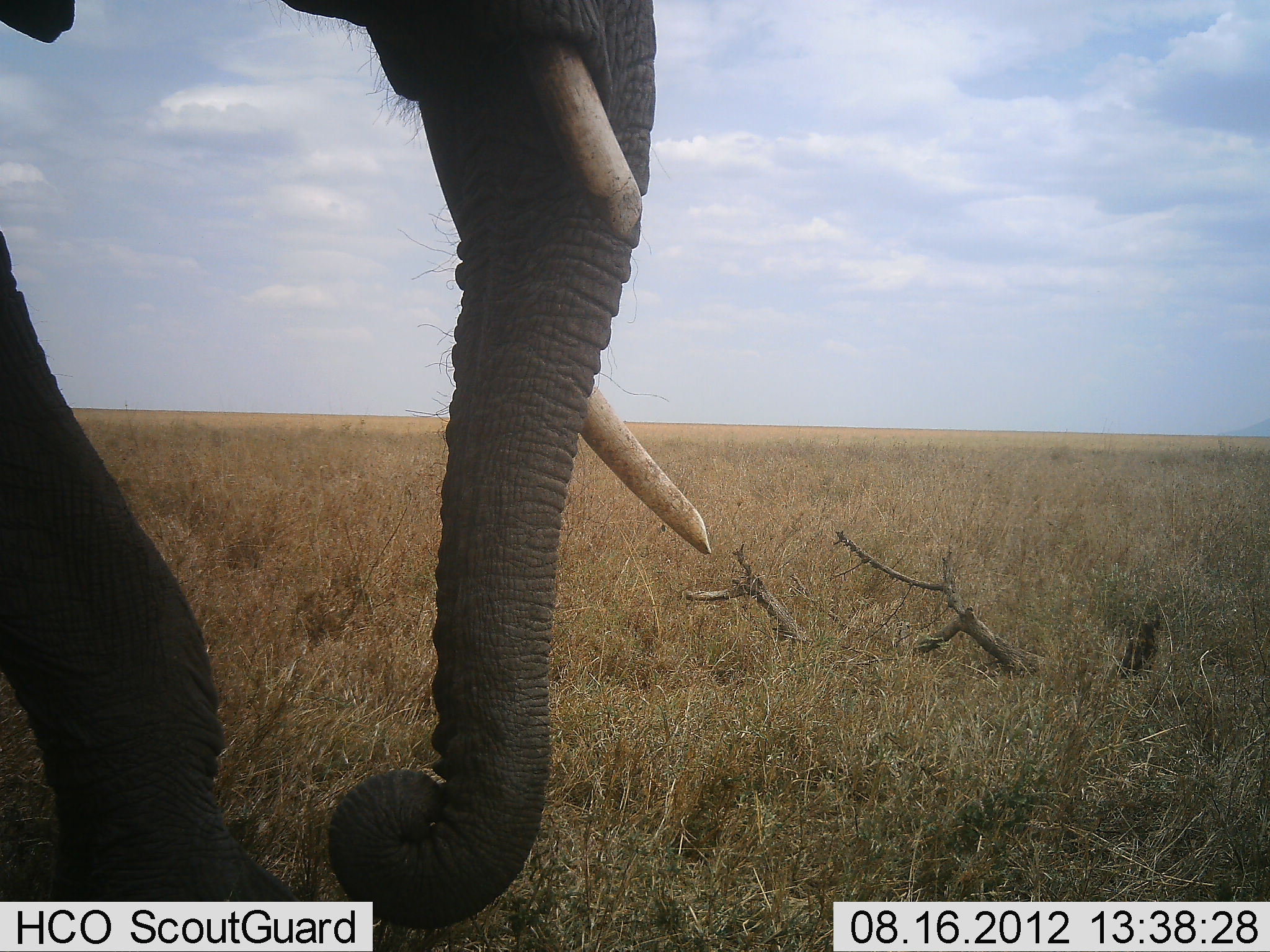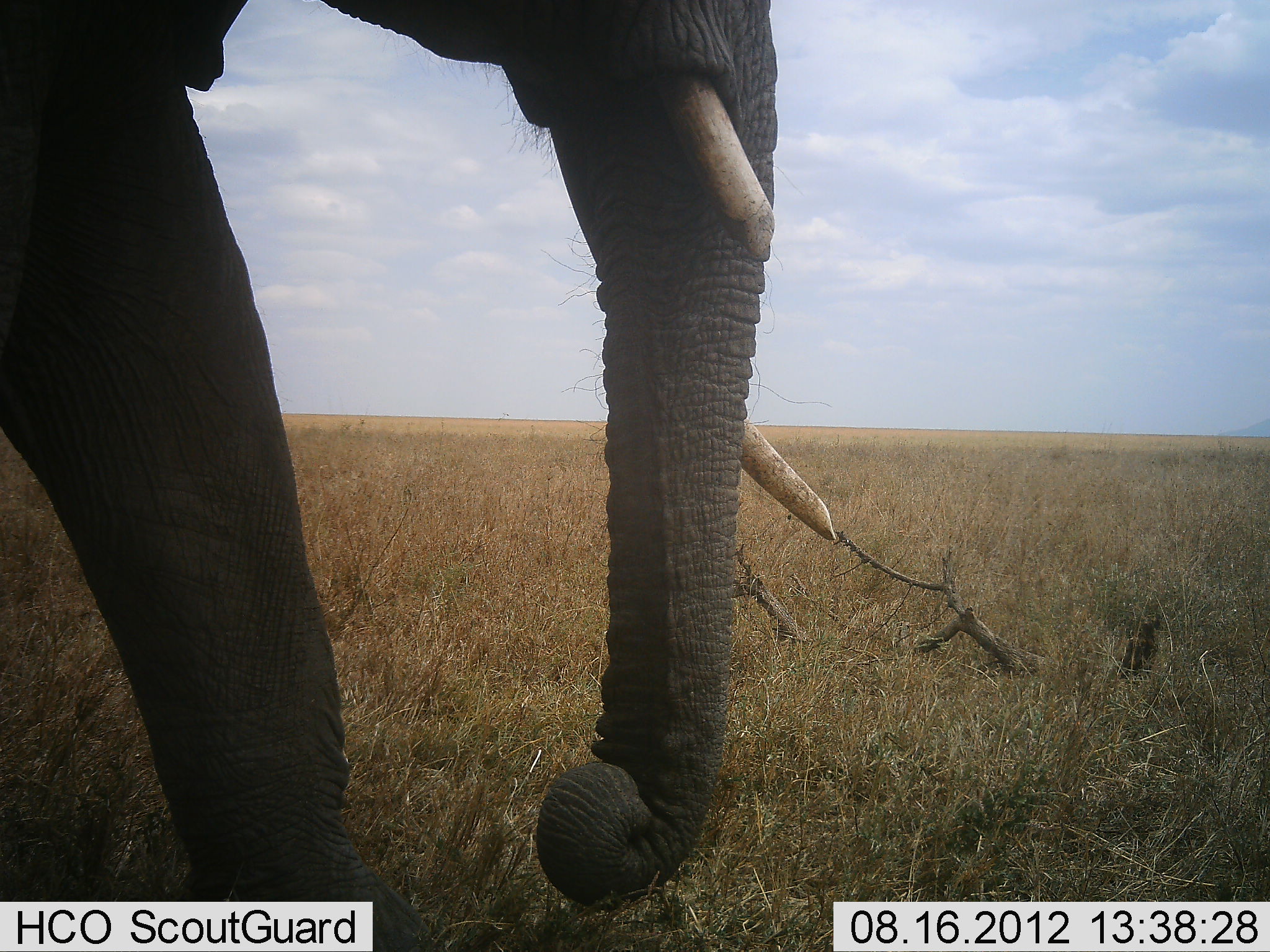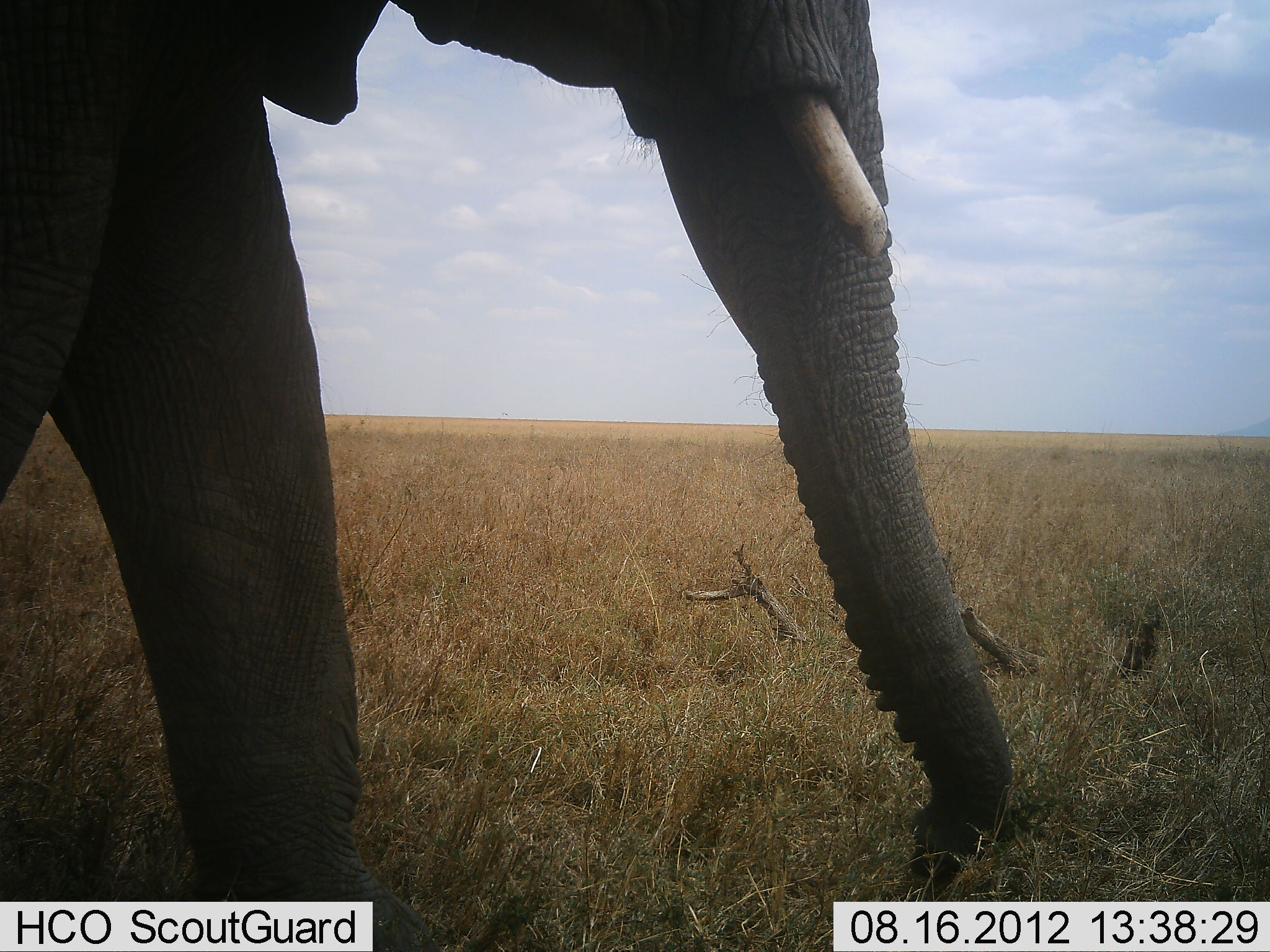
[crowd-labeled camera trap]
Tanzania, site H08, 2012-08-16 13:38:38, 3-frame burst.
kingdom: Animalia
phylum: Chordata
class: Mammalia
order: Proboscidea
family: Elephantidae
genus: Loxodonta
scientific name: Loxodonta africana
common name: african bush elephant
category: elephant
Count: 1.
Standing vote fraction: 0%.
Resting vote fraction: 0%.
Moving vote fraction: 100%.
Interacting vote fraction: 0%.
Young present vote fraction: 0%.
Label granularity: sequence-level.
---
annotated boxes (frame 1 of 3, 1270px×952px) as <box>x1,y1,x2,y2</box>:
animal: <box>0,0,715,925</box>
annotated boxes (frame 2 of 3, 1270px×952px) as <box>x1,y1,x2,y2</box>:
animal: <box>1,1,837,952</box>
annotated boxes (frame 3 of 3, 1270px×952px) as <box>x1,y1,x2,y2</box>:
animal: <box>2,1,1012,952</box>